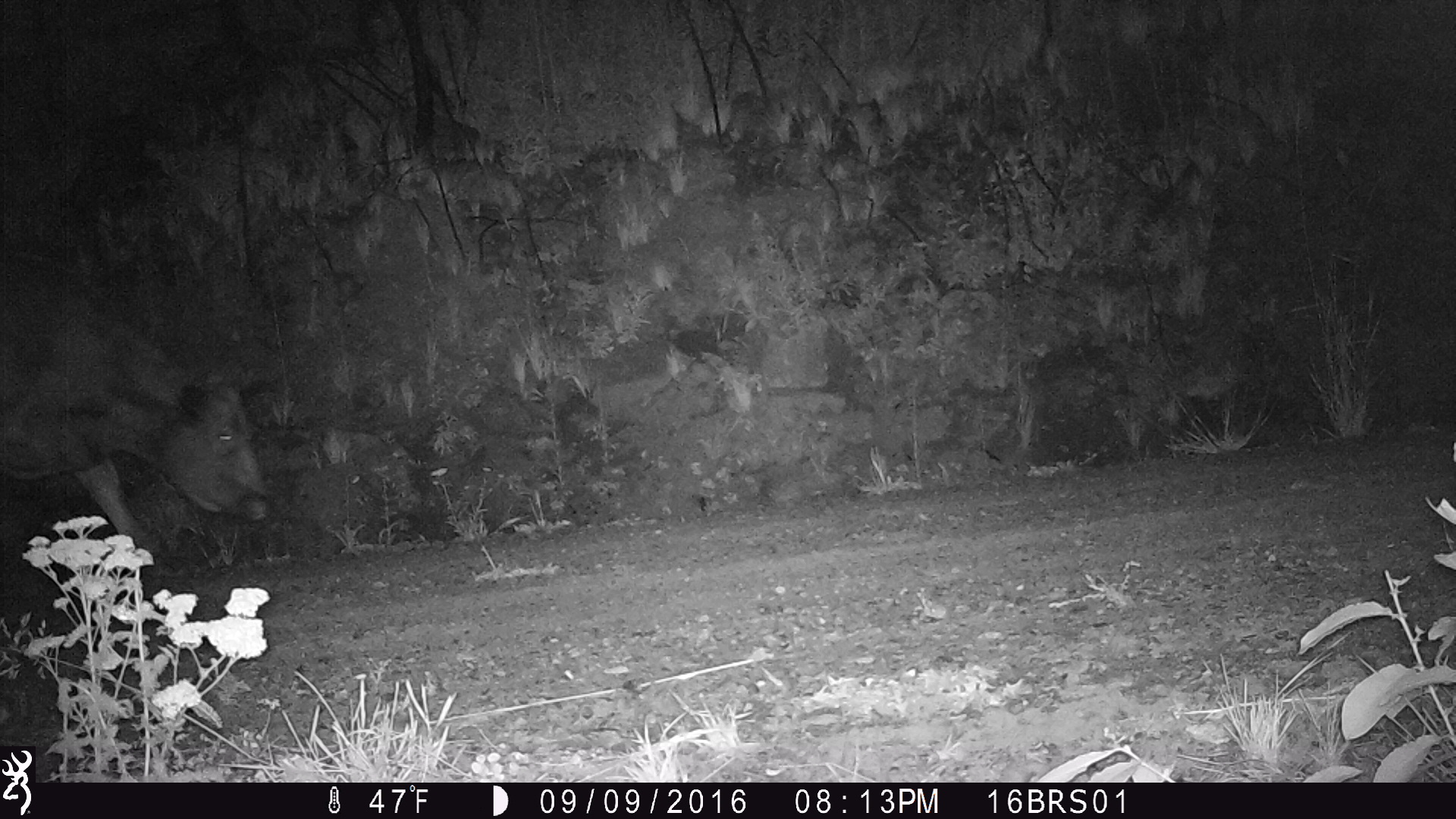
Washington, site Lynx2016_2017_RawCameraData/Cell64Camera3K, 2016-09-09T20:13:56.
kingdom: Animalia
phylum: Chordata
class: Mammalia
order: Artiodactyla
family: Bovidae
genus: Bos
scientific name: Bos taurus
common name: domestic cattle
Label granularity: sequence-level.